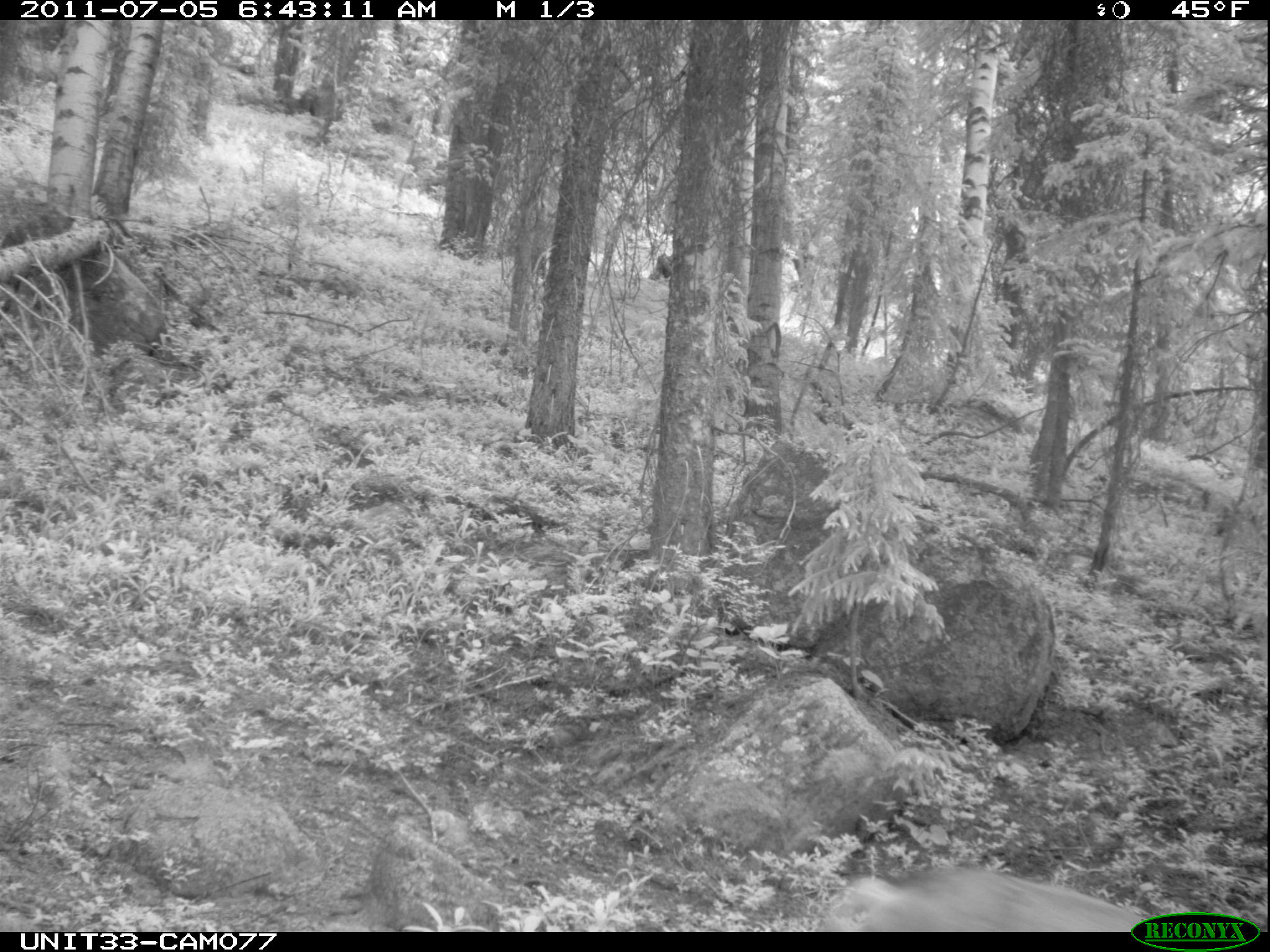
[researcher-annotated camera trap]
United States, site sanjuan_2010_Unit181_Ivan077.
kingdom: Animalia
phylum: Chordata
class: Mammalia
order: Artiodactyla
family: Cervidae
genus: Odocoileus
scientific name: Odocoileus hemionus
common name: mule deer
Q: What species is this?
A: Odocoileus hemionus (mule deer).